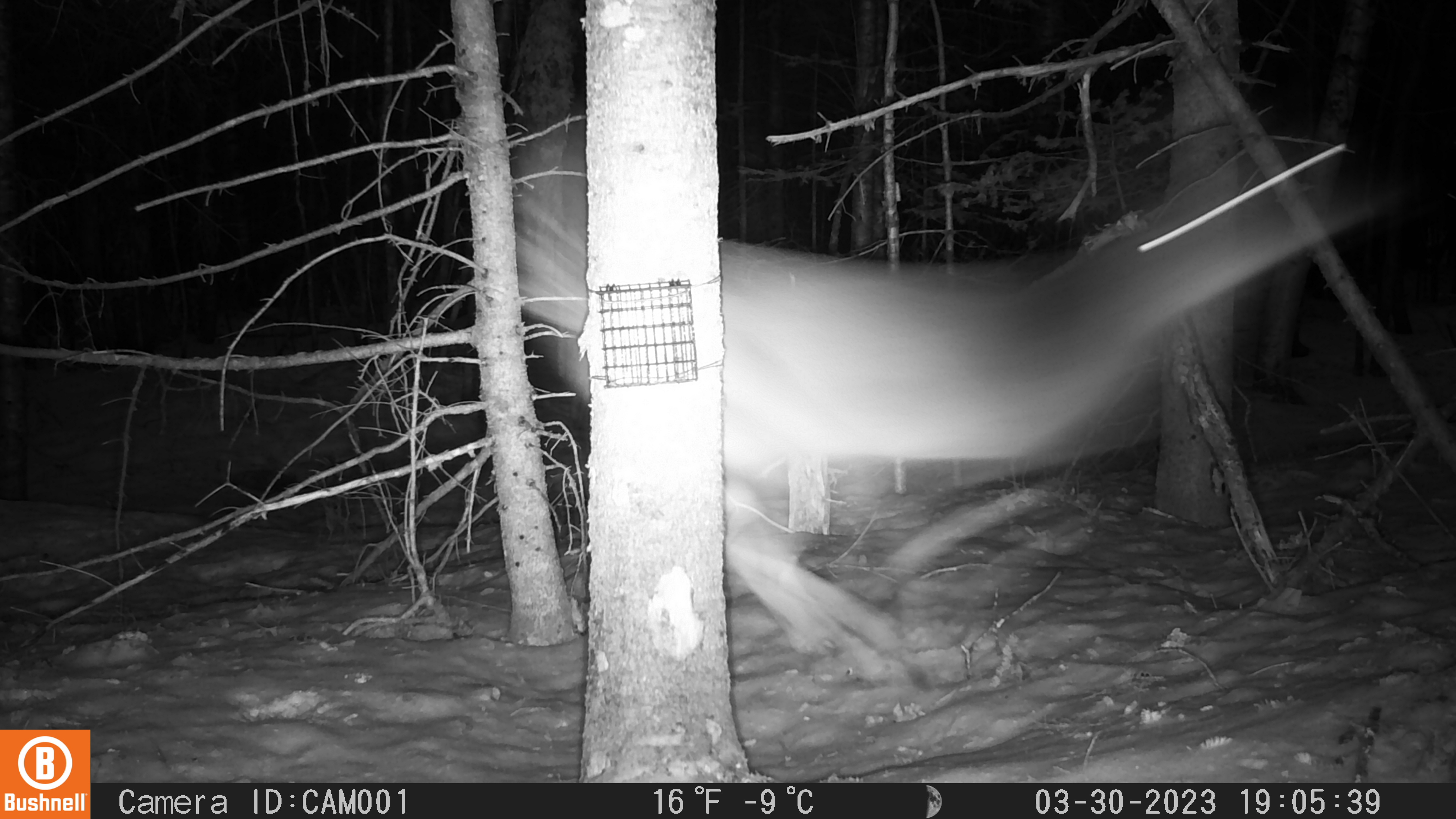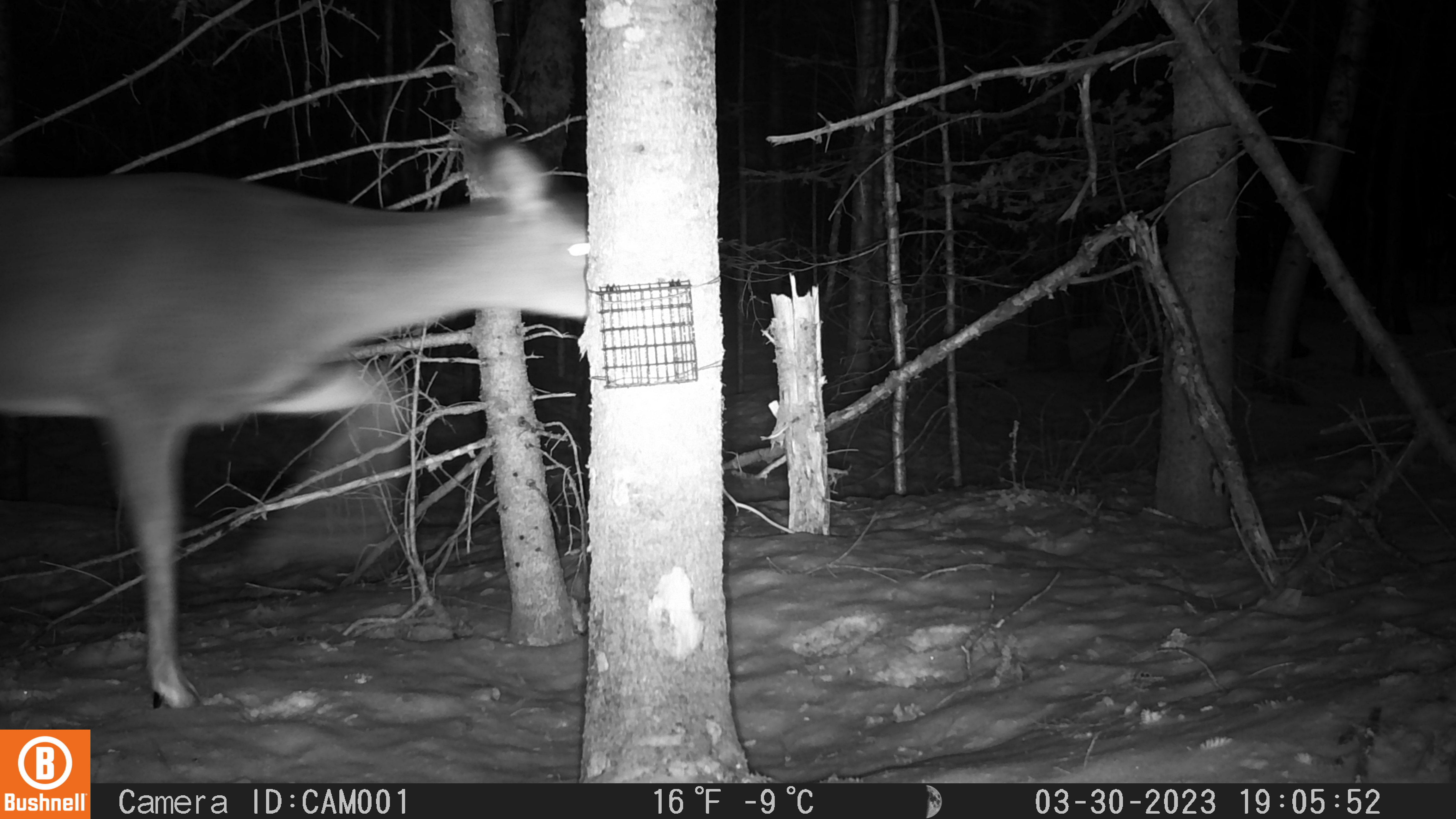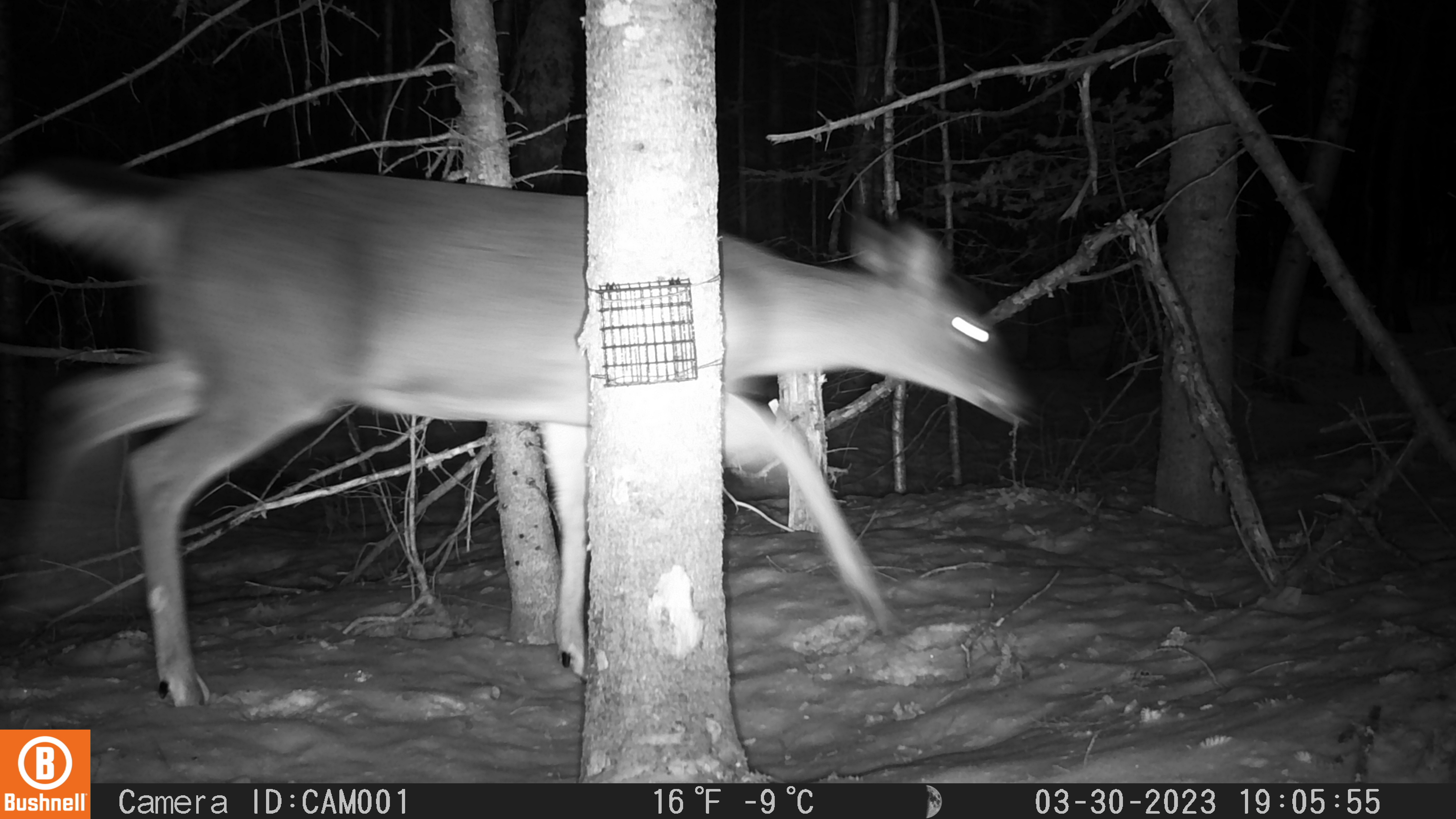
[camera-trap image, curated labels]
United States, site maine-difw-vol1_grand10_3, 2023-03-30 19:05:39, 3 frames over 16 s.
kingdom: Animalia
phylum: Chordata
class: Mammalia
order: Artiodactyla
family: Cervidae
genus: Odocoileus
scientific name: Odocoileus virginianus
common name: white-tailed deer